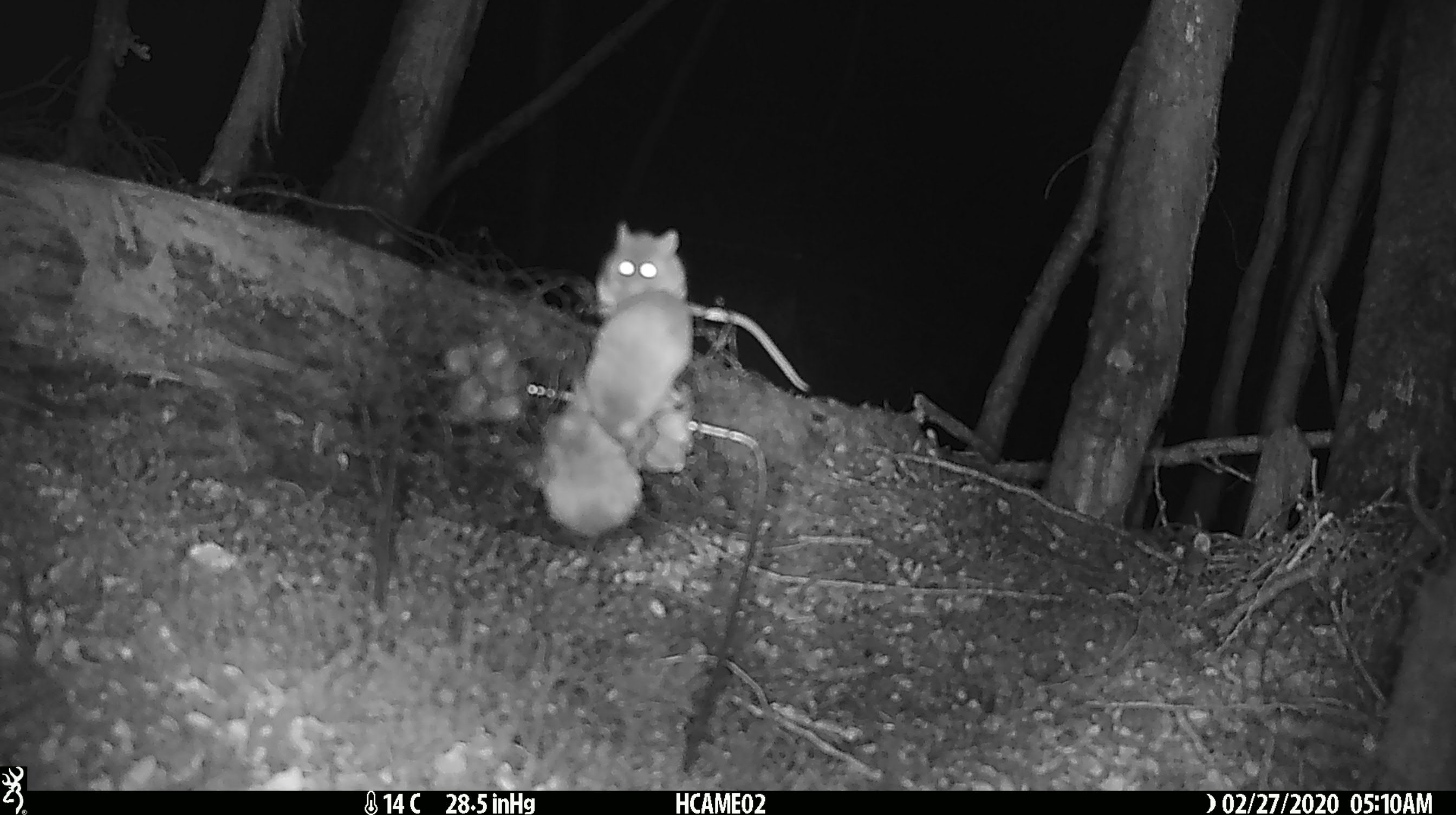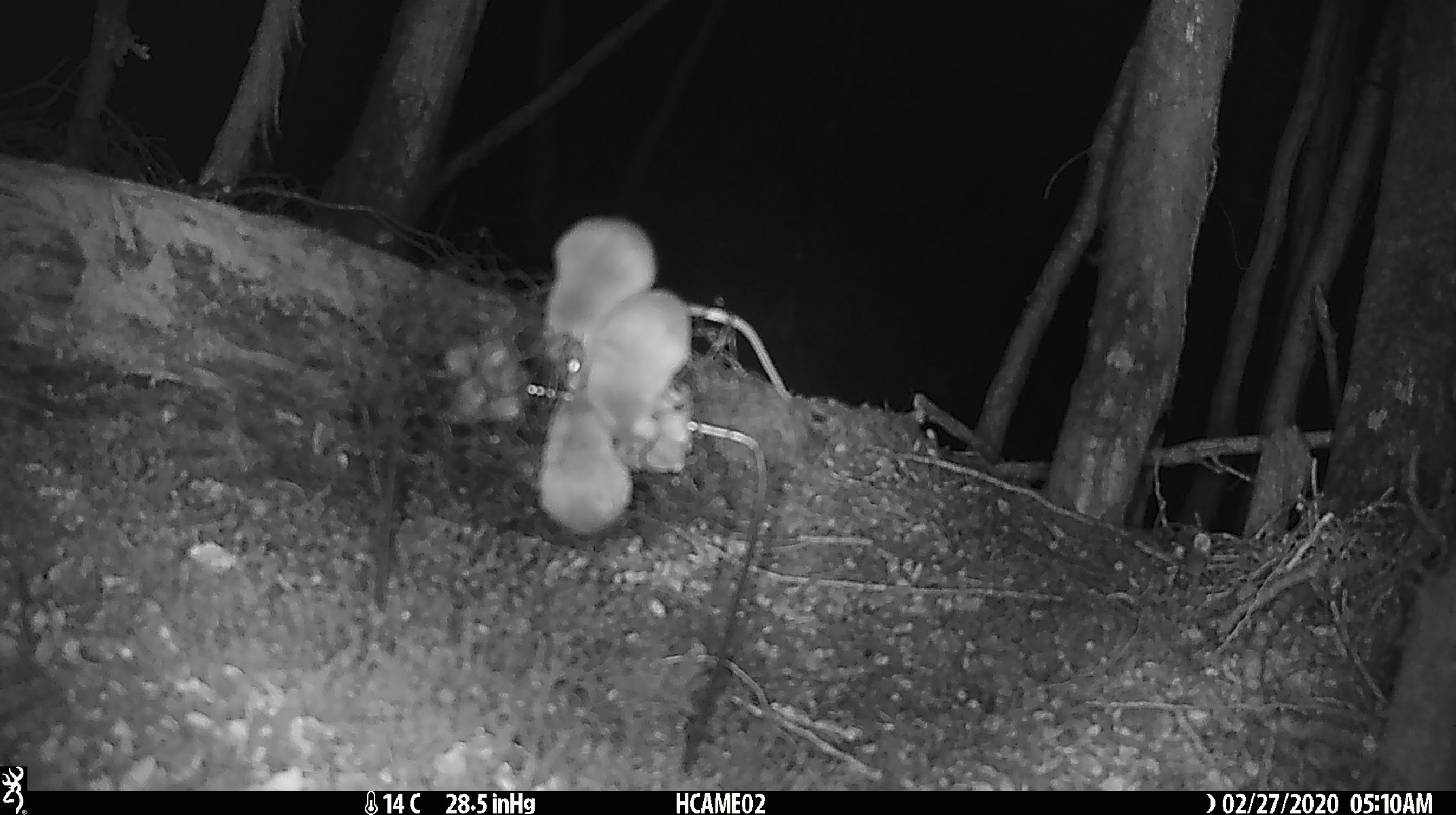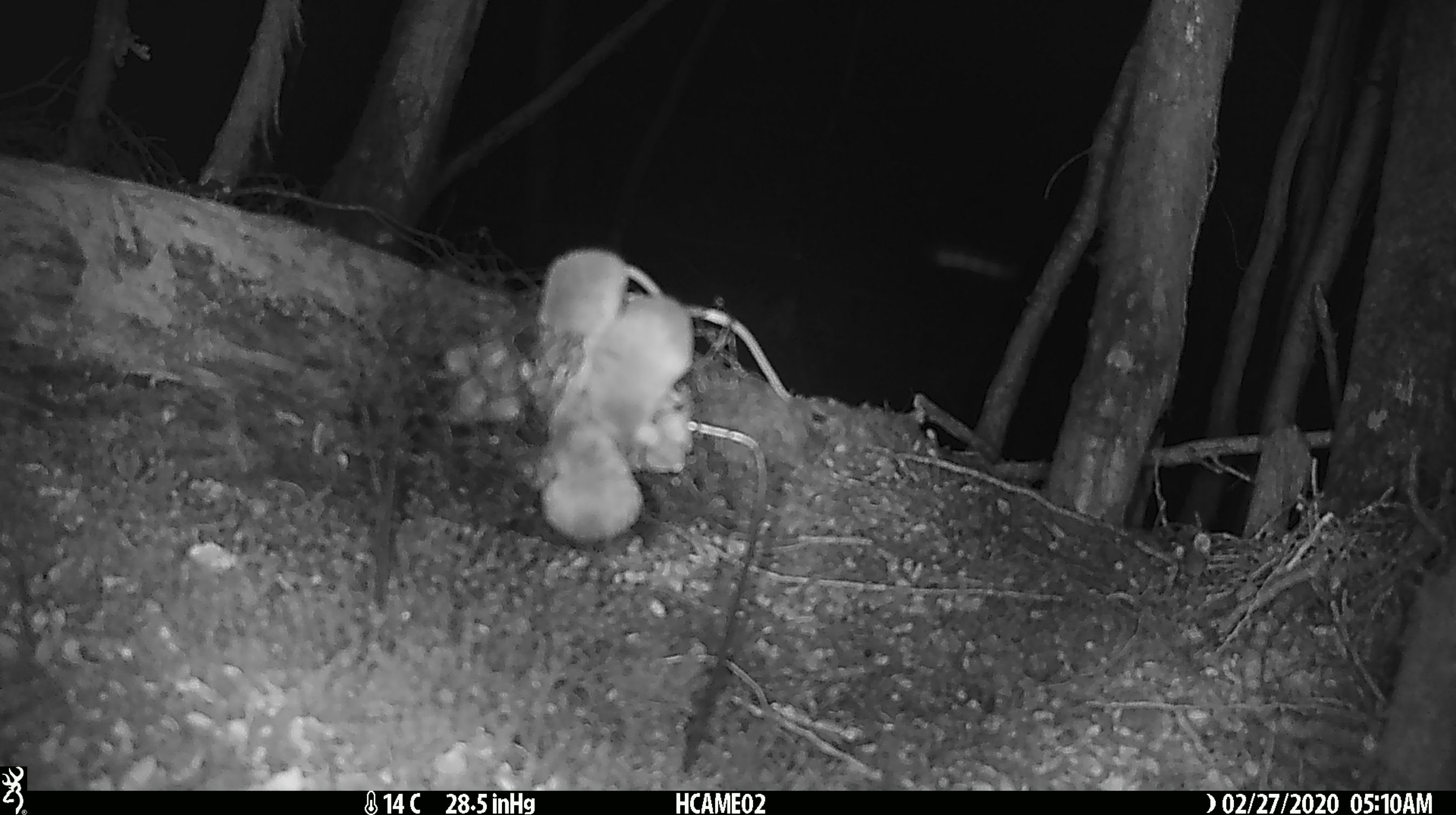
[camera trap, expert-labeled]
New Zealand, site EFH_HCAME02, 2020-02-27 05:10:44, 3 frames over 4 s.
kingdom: Animalia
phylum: Chordata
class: Mammalia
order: Rodentia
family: Muridae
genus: Mus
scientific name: Mus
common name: mouse